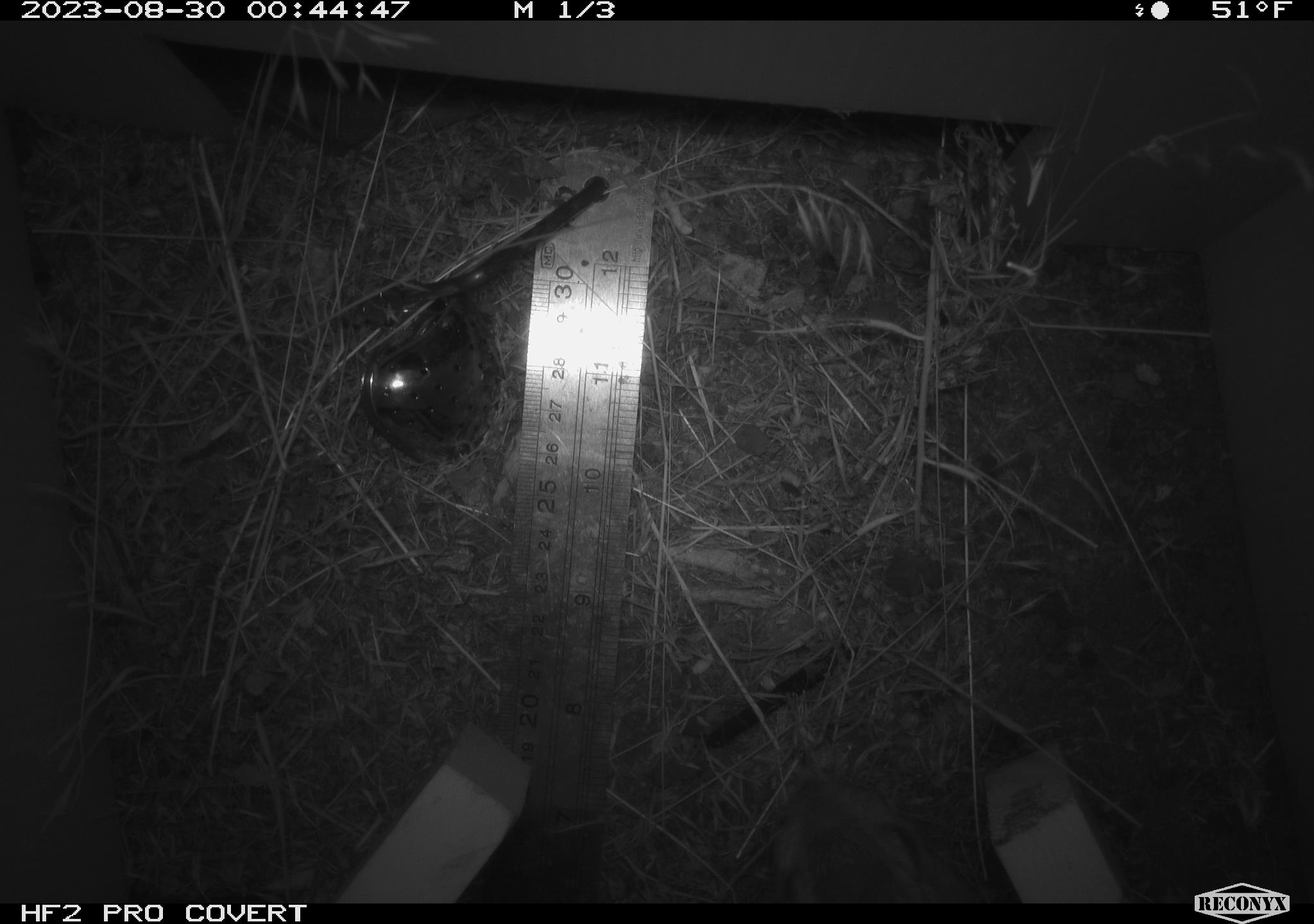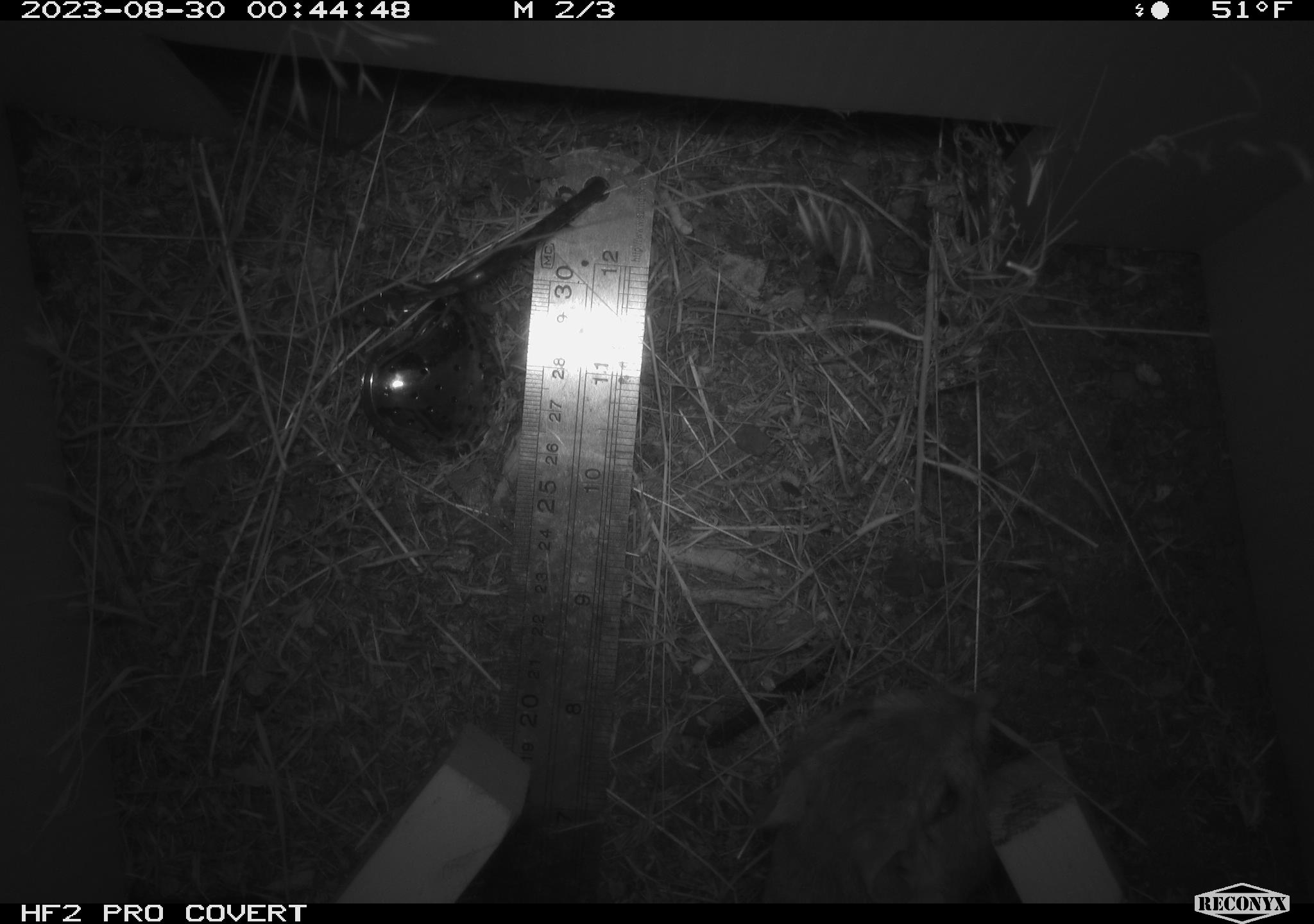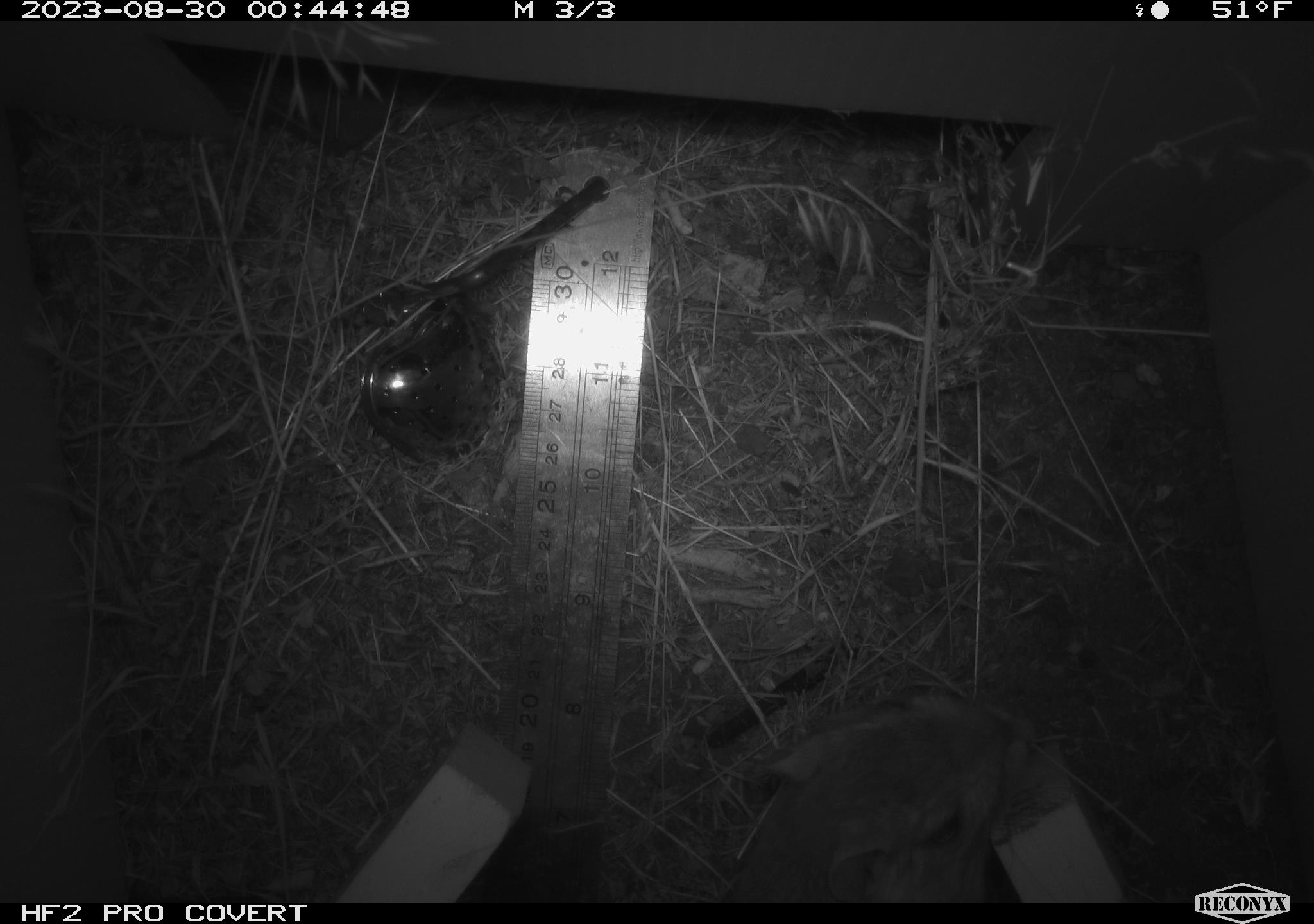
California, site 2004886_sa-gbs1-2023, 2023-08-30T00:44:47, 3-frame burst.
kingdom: Animalia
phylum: Chordata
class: Mammalia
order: Rodentia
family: Heteromyidae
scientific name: Heteromyidae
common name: kangaroo rats and pocket mice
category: heteromyidae family